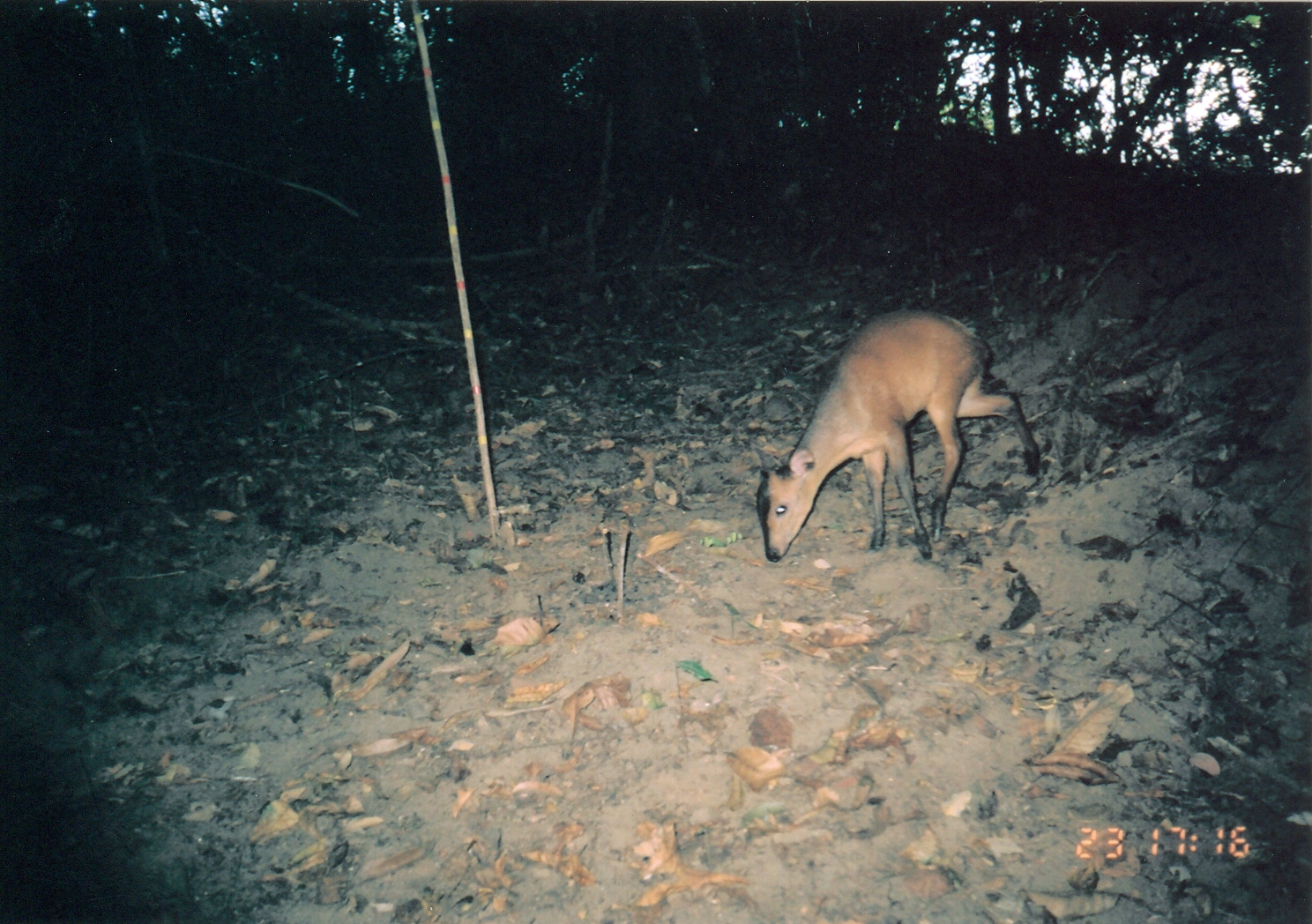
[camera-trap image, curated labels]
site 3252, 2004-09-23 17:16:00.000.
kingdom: Animalia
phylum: Chordata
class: Mammalia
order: Artiodactyla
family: Bovidae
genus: Cephalophus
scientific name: Cephalophus harveyi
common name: harvey's duiker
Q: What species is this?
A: Cephalophus harveyi (harvey's duiker).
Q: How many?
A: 1.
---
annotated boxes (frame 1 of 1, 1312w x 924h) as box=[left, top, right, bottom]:
cephalophus harveyi: box=[750, 307, 1041, 560]